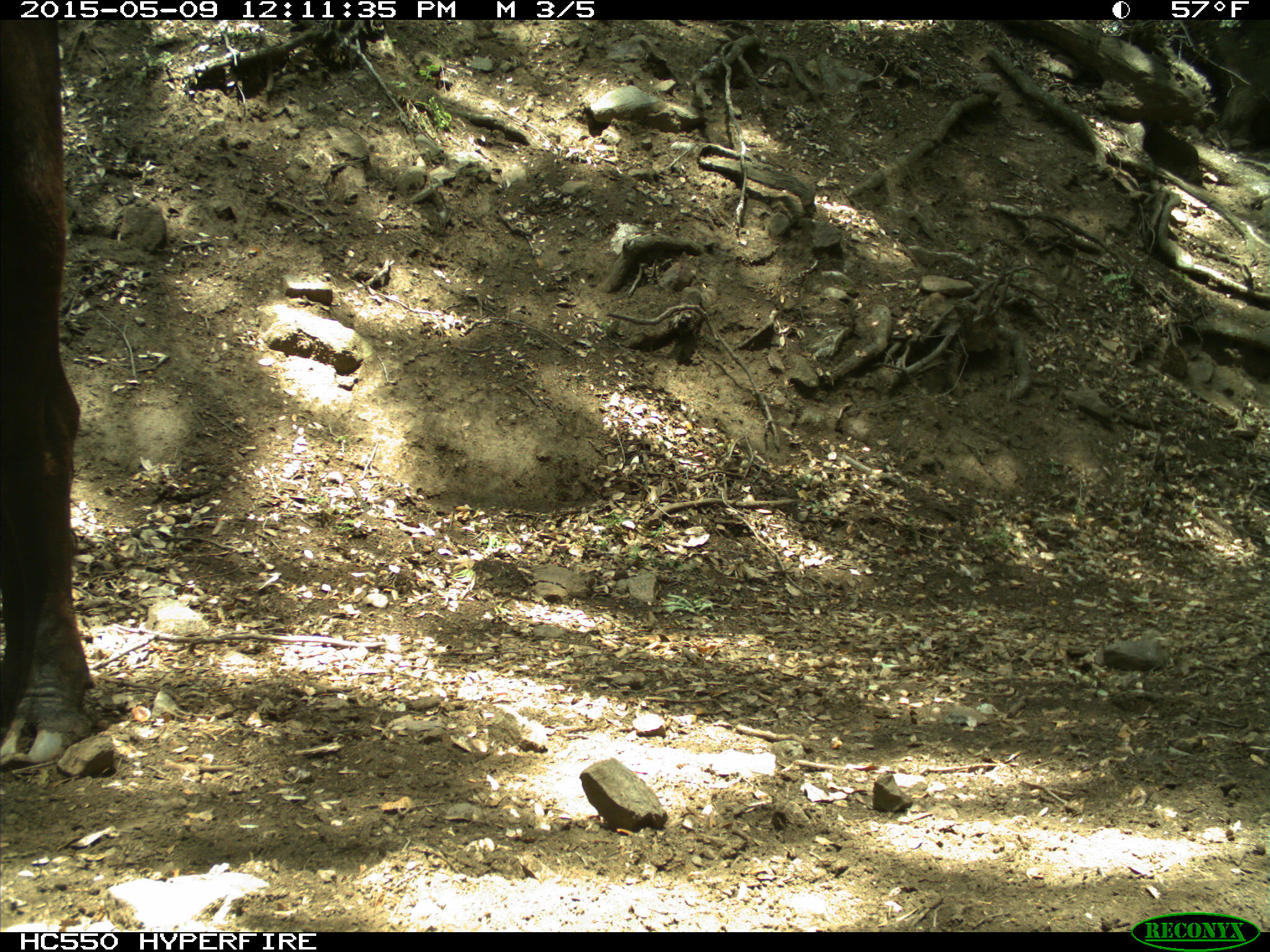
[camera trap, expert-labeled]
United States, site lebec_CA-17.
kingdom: Animalia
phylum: Chordata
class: Mammalia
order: Artiodactyla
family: Bovidae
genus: Bos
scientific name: Bos taurus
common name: domestic cow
Bos taurus (domestic cow).